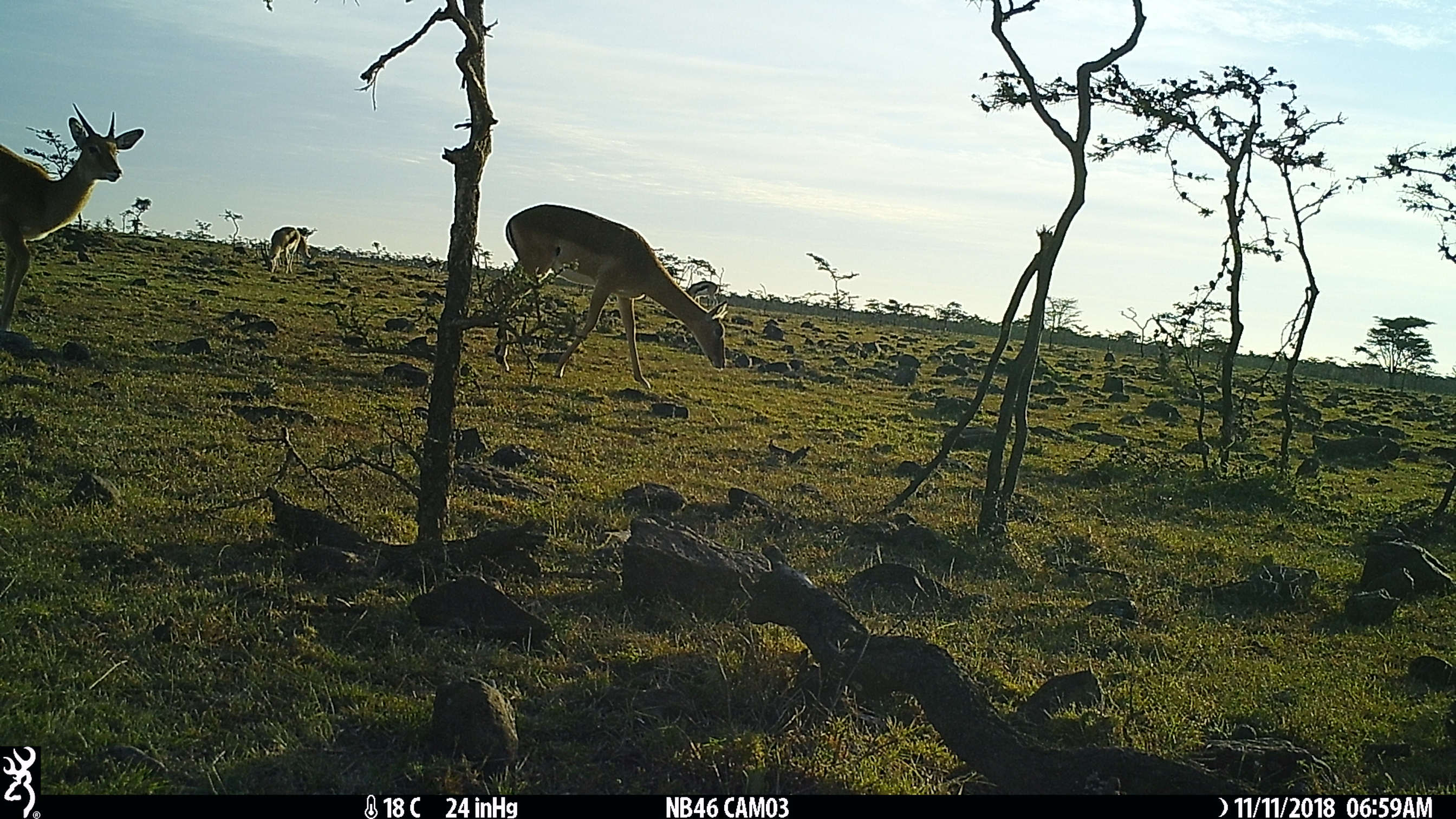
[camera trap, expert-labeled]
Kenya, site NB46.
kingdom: Animalia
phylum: Chordata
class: Mammalia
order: Artiodactyla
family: Bovidae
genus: Eudorcas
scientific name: Eudorcas thomsonii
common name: thomon's gazelle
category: gazelle thomsons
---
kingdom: Animalia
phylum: Chordata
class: Mammalia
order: Artiodactyla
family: Bovidae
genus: Aepyceros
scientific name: Aepyceros melampus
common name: impala